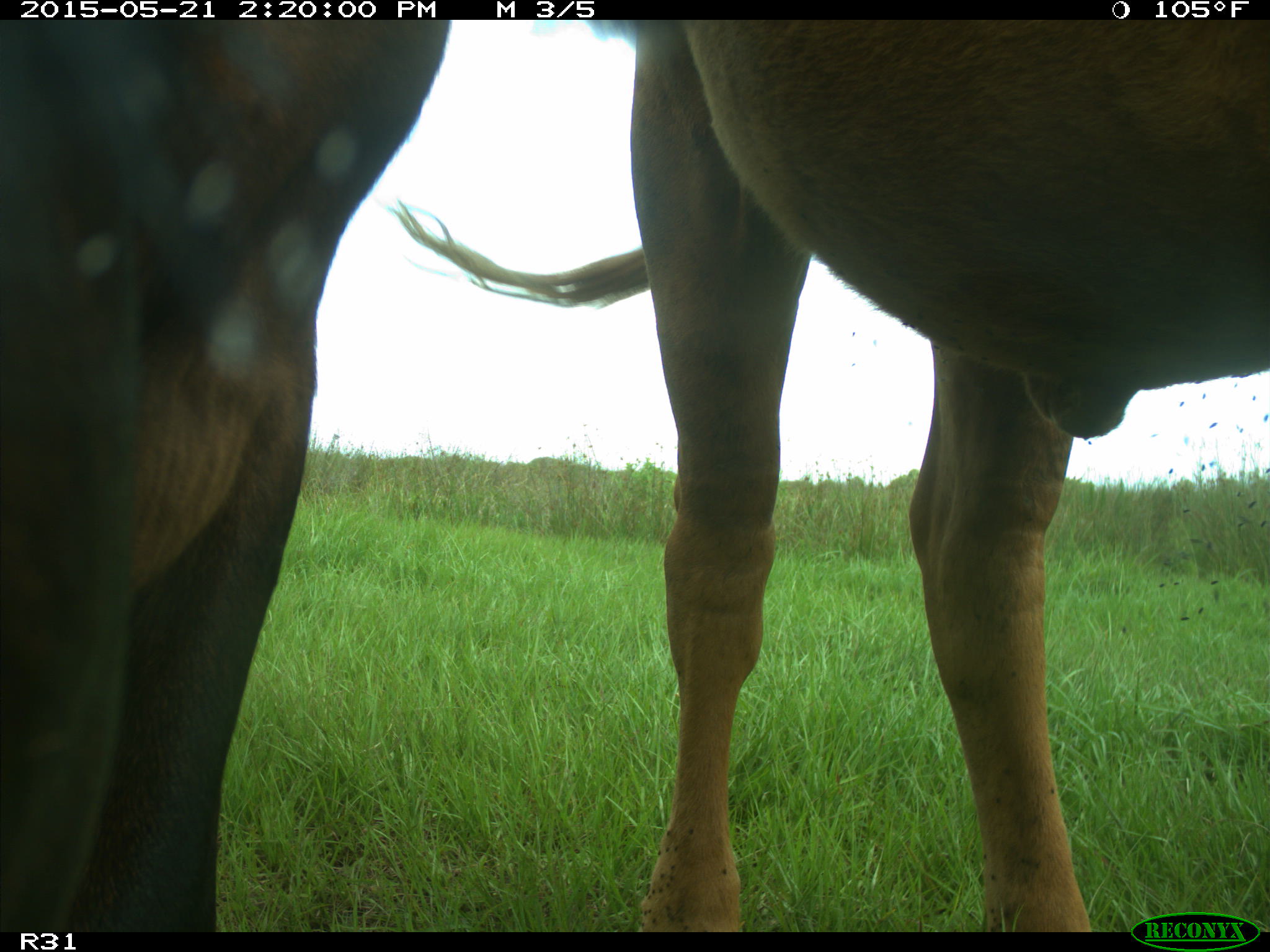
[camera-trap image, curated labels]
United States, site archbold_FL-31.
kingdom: Animalia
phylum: Chordata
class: Mammalia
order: Artiodactyla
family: Bovidae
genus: Bos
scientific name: Bos taurus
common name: domestic cow